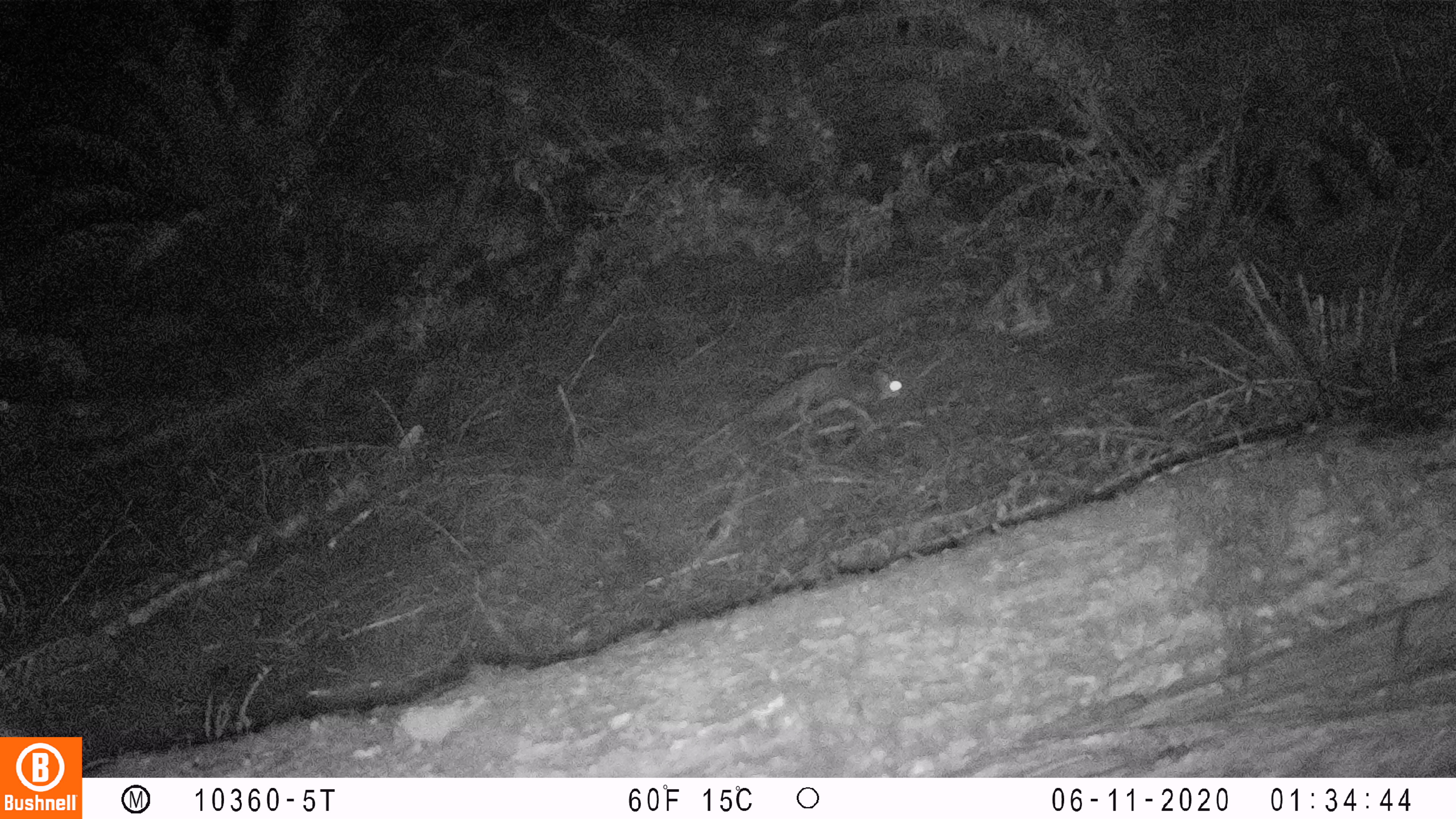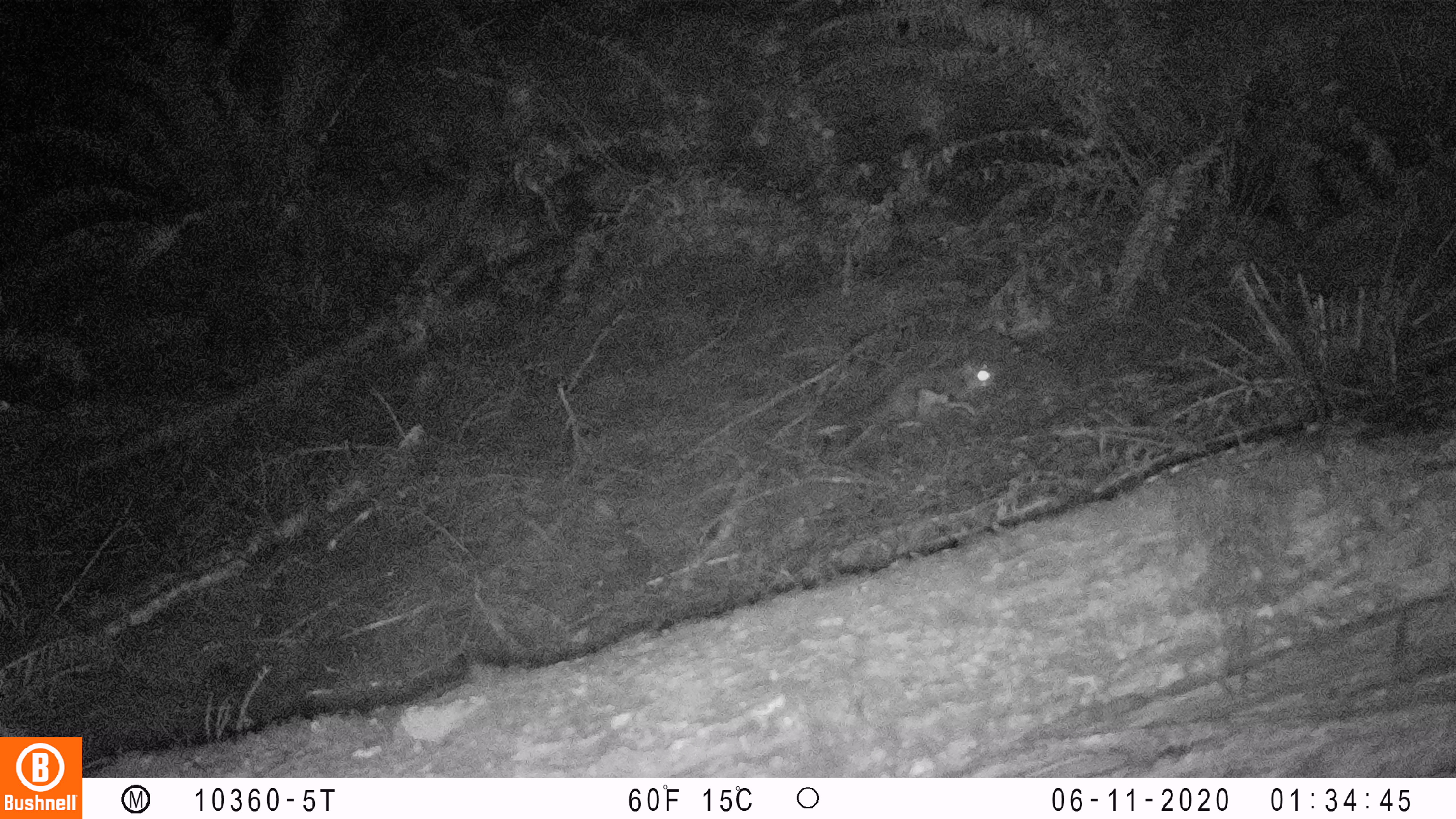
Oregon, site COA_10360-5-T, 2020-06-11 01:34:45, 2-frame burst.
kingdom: Animalia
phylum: Chordata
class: Mammalia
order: Rodentia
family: Sciuridae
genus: Glaucomys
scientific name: Glaucomys oregonensis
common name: humboldt's flying squirrel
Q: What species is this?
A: Humboldt's flying squirrel (Glaucomys oregonensis).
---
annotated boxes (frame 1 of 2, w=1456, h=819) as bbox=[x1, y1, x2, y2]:
humboldt's flying squirrel: bbox=[722, 356, 911, 443]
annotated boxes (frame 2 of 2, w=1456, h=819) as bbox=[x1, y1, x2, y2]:
humboldt's flying squirrel: bbox=[827, 349, 1006, 439]